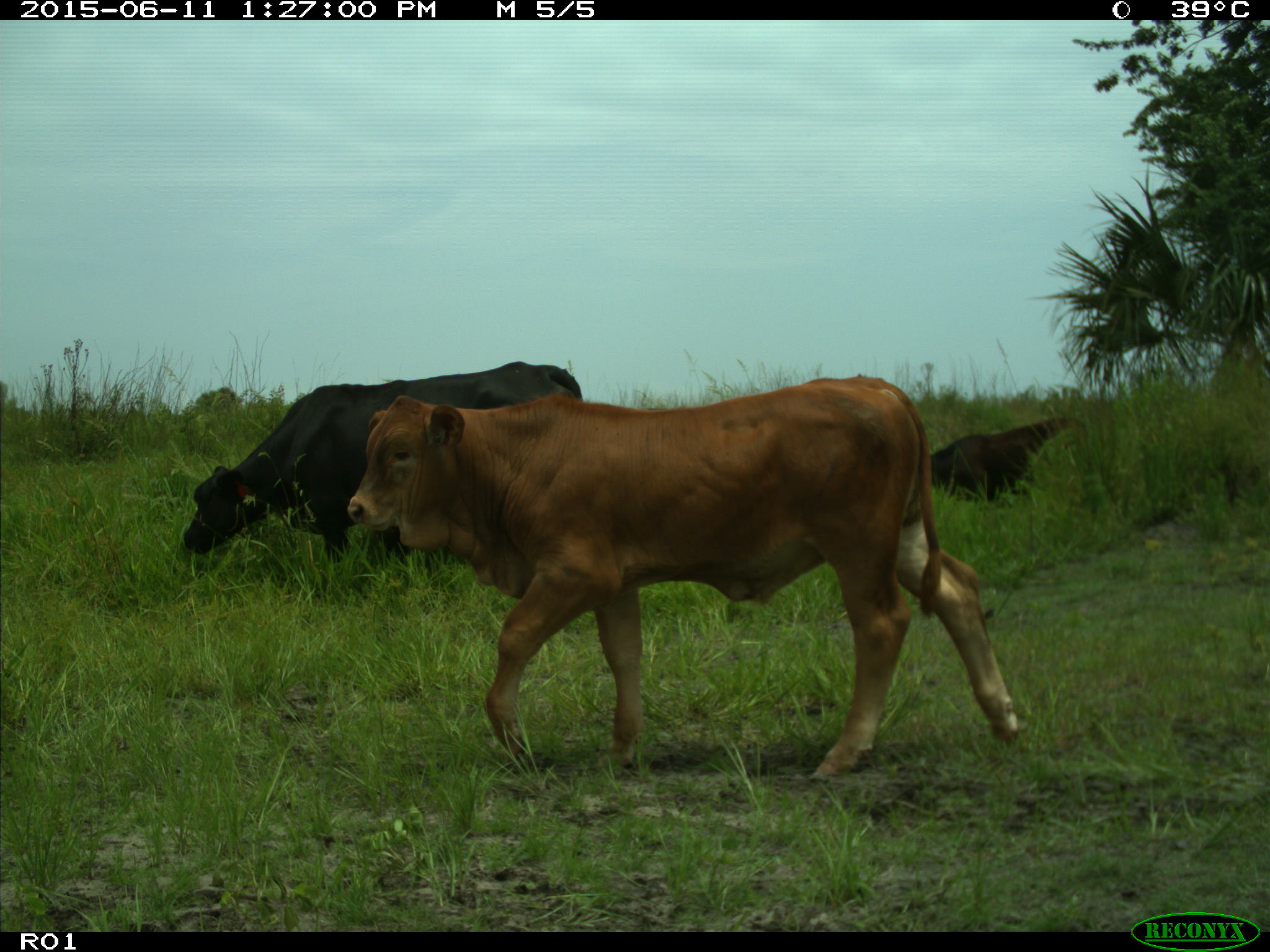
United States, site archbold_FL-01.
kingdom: Animalia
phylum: Chordata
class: Mammalia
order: Artiodactyla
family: Bovidae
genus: Bos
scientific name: Bos taurus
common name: domestic cow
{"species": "Bos taurus (domestic cow)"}